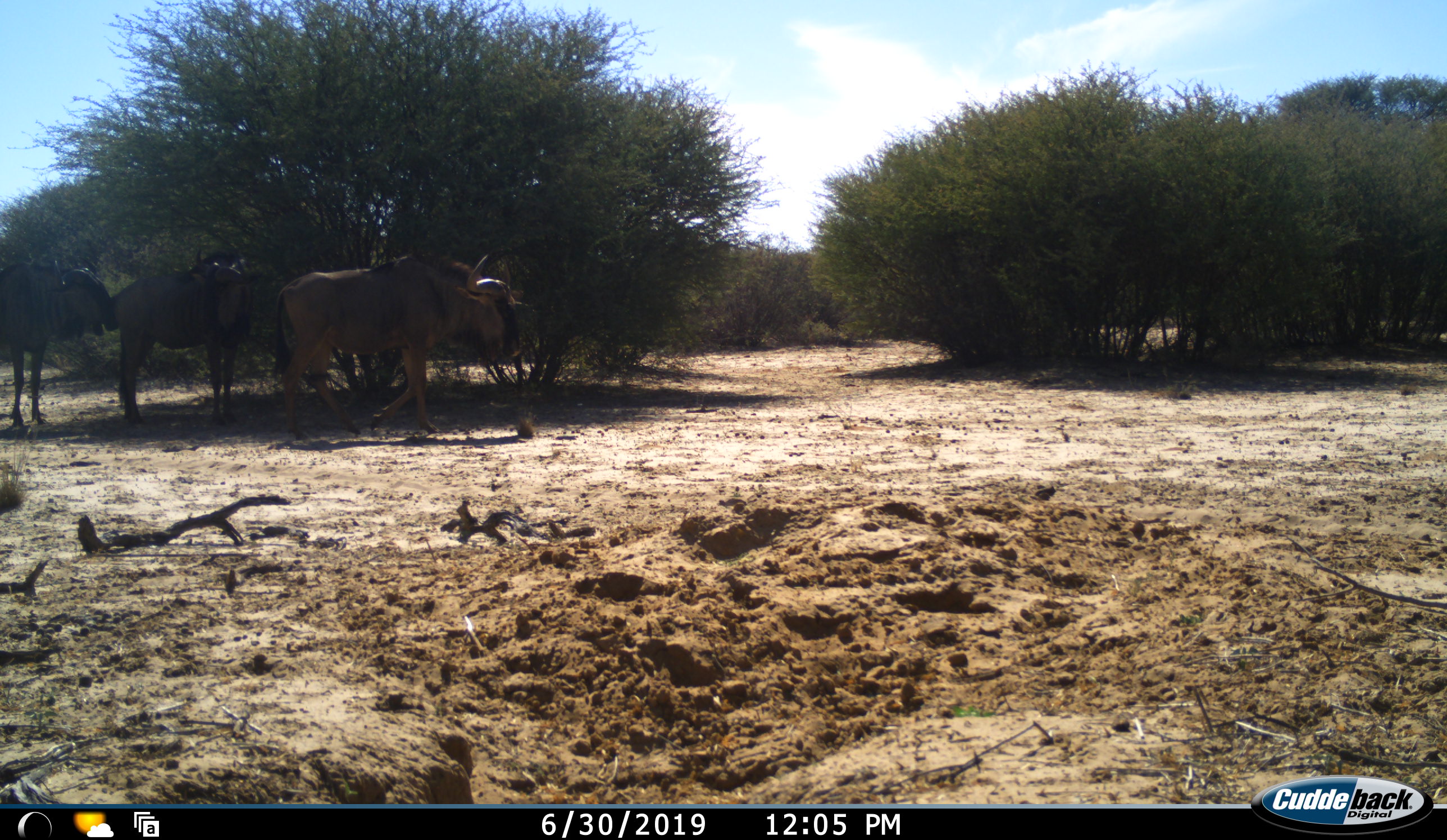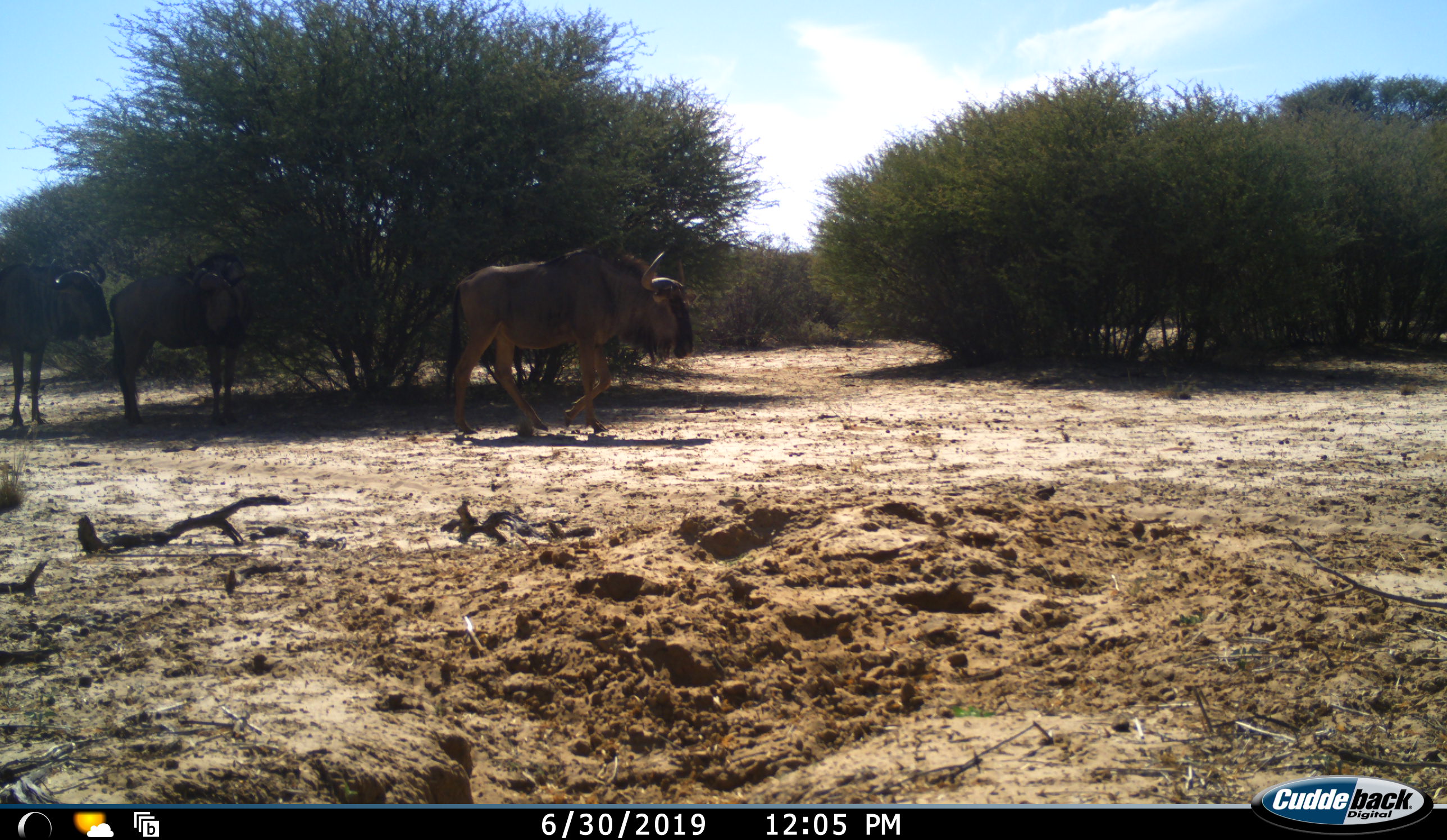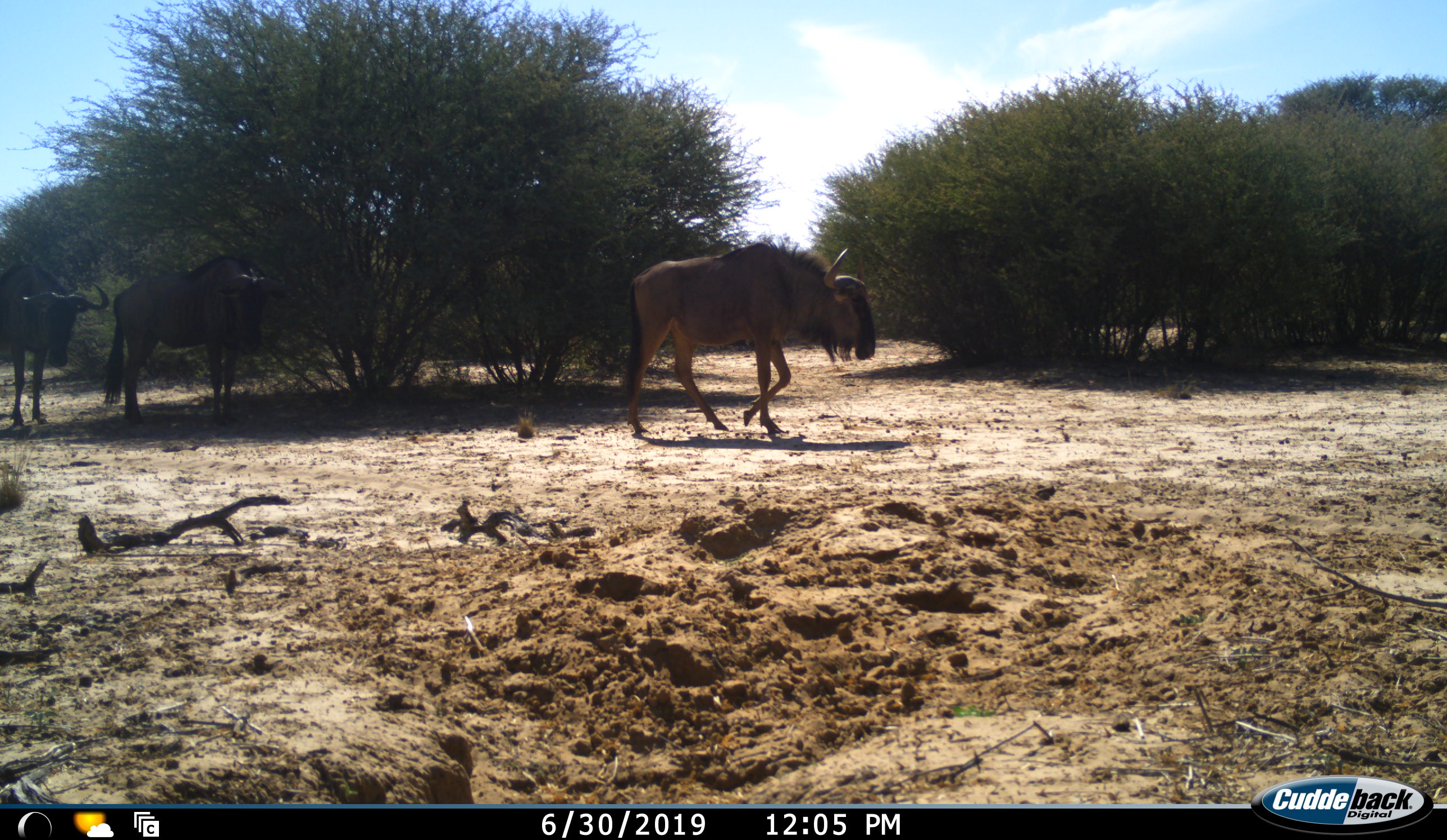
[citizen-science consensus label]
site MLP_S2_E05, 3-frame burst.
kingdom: Animalia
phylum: Chordata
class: Mammalia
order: Artiodactyla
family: Bovidae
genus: Connochaetes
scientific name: Connochaetes taurinus taurinus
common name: blue wildebeest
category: wildebeestblue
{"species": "wildebeestblue (blue wildebeest) (Connochaetes taurinus taurinus)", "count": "3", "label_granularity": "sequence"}